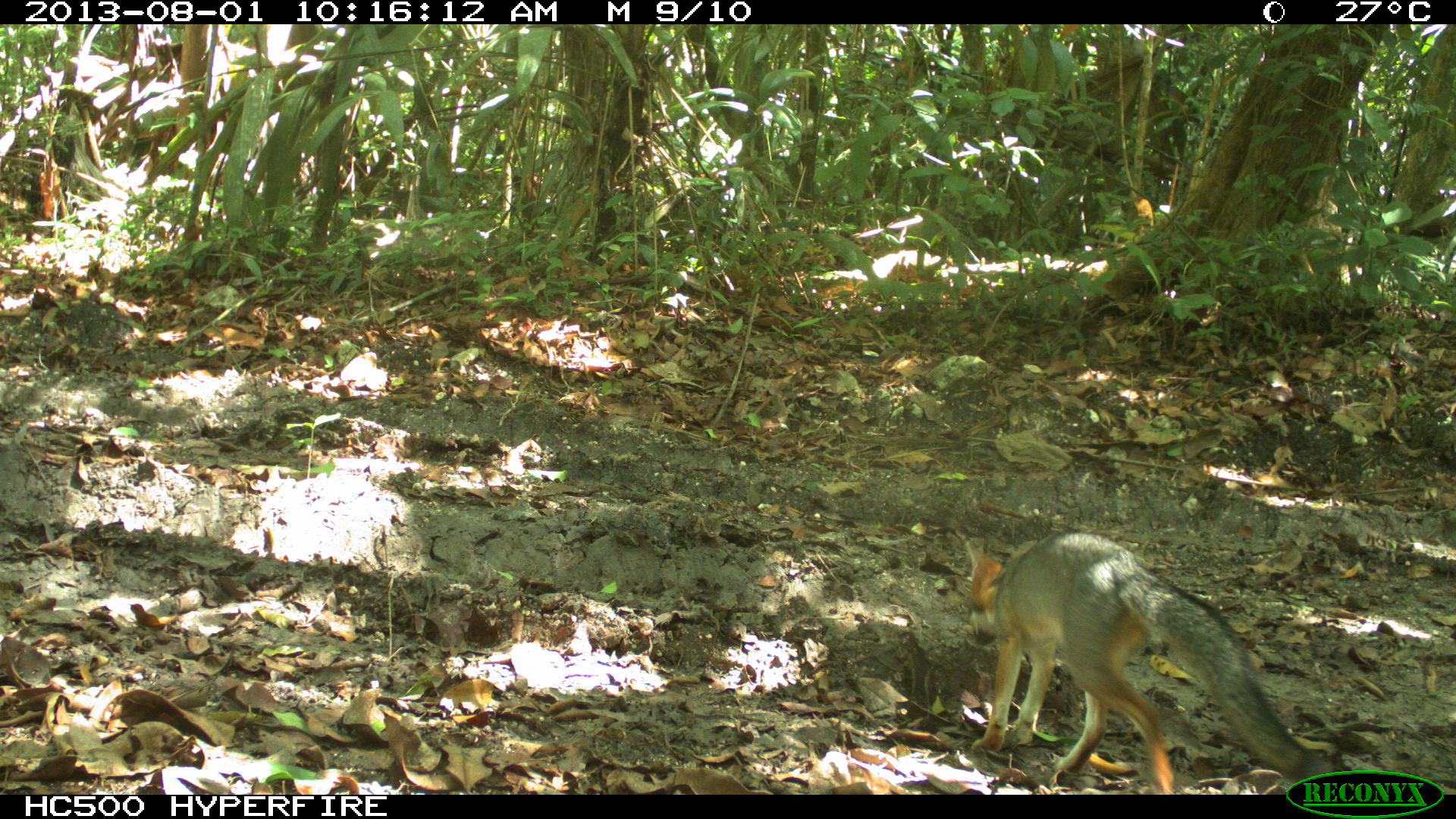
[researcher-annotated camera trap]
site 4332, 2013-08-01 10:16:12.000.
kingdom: Animalia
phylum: Chordata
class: Mammalia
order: Carnivora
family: Canidae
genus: Urocyon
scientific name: Urocyon cinereoargenteus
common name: gray fox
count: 1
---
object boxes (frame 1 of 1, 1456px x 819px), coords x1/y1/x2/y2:
urocyon cinereoargenteus: 953/522/1334/792